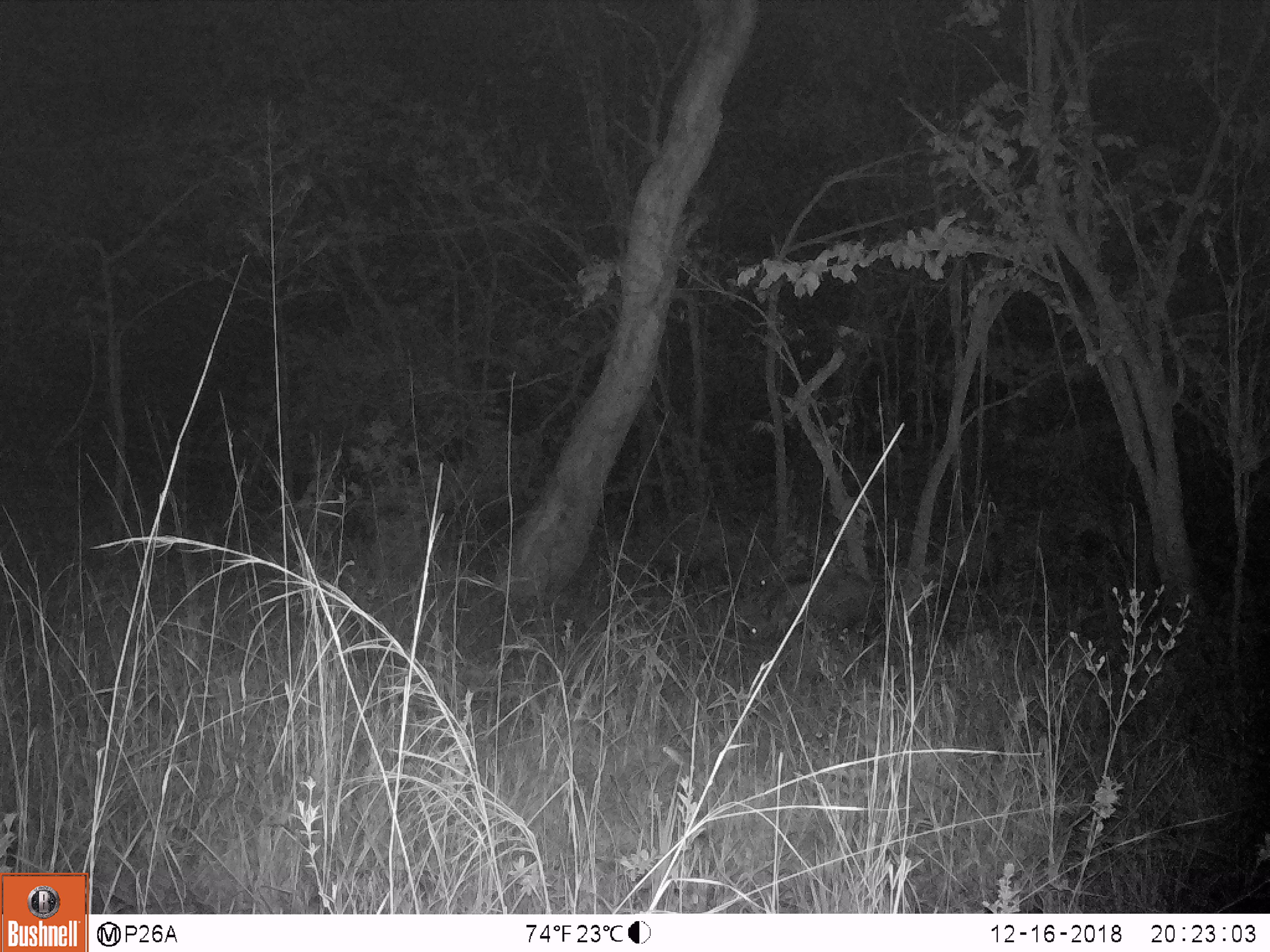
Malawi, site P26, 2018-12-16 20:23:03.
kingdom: Animalia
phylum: Chordata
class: Mammalia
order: Artiodactyla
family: Suidae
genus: Potamochoerus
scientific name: Potamochoerus larvatus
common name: bushpig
Bushpig (Potamochoerus larvatus), count 2.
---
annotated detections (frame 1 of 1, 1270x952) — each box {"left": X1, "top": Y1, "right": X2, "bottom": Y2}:
bushpig: {"left": 632, "top": 512, "right": 781, "bottom": 609}; {"left": 735, "top": 575, "right": 886, "bottom": 664}